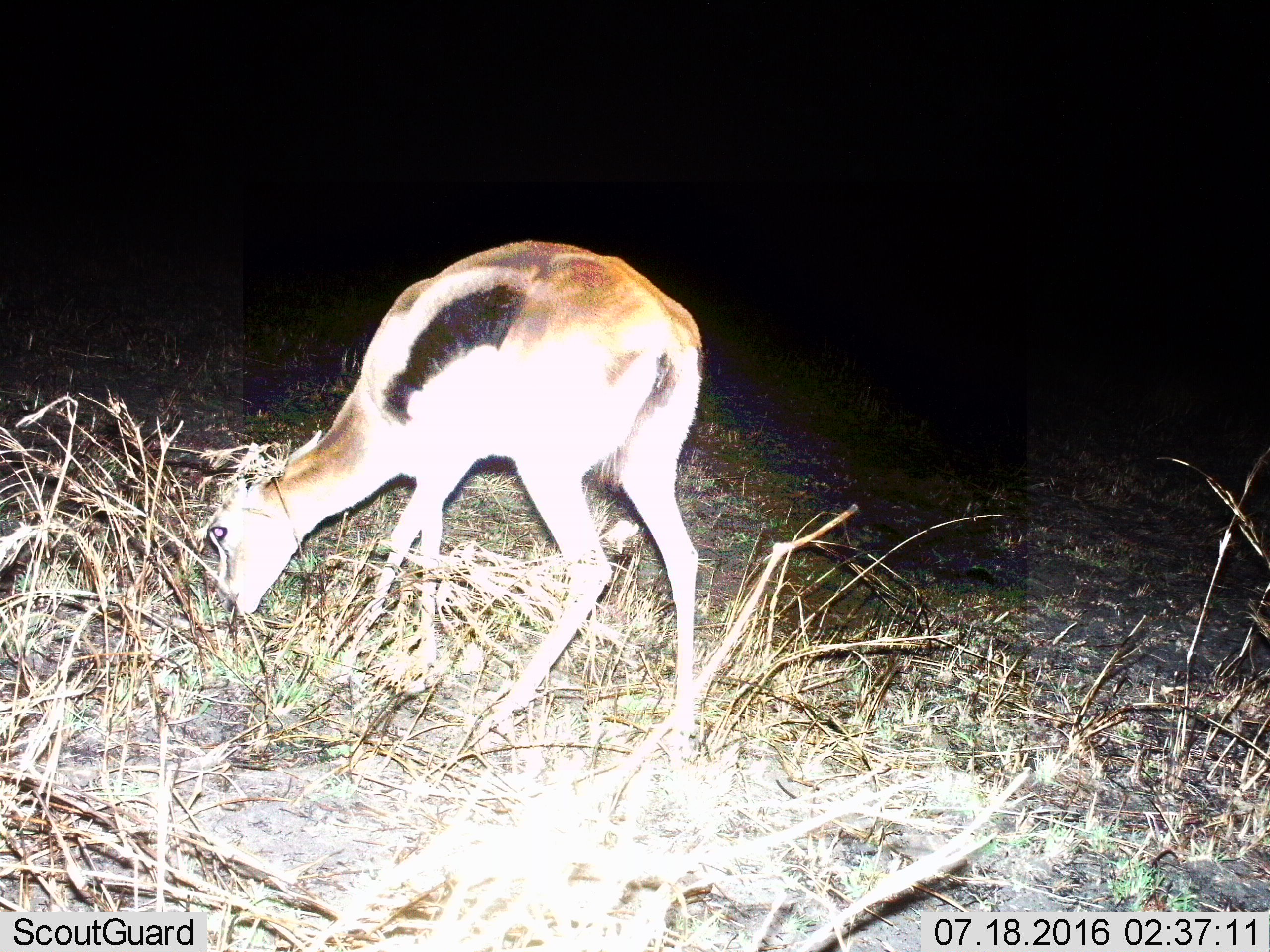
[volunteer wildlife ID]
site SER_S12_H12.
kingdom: Animalia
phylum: Chordata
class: Mammalia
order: Artiodactyla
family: Bovidae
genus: Eudorcas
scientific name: Eudorcas thomsonii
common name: thomson's gazelle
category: gazellethomsons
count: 1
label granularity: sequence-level